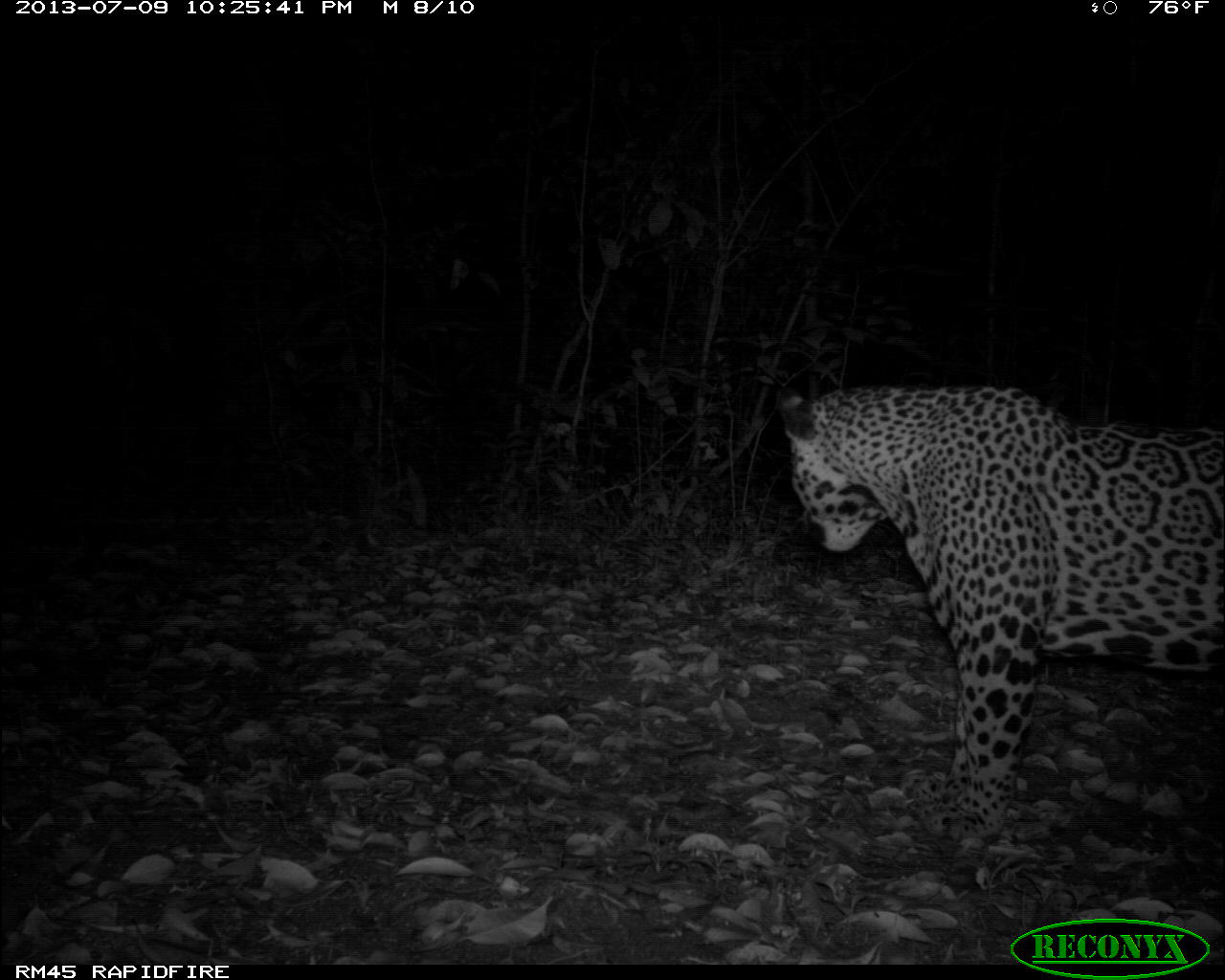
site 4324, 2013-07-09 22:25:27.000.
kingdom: Animalia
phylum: Chordata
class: Mammalia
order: Carnivora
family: Felidae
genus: Panthera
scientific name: Panthera onca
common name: jaguar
Panthera onca (jaguar), count 1, sex male.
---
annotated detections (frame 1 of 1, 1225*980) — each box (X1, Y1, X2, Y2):
panthera onca: (779, 378, 1225, 855)